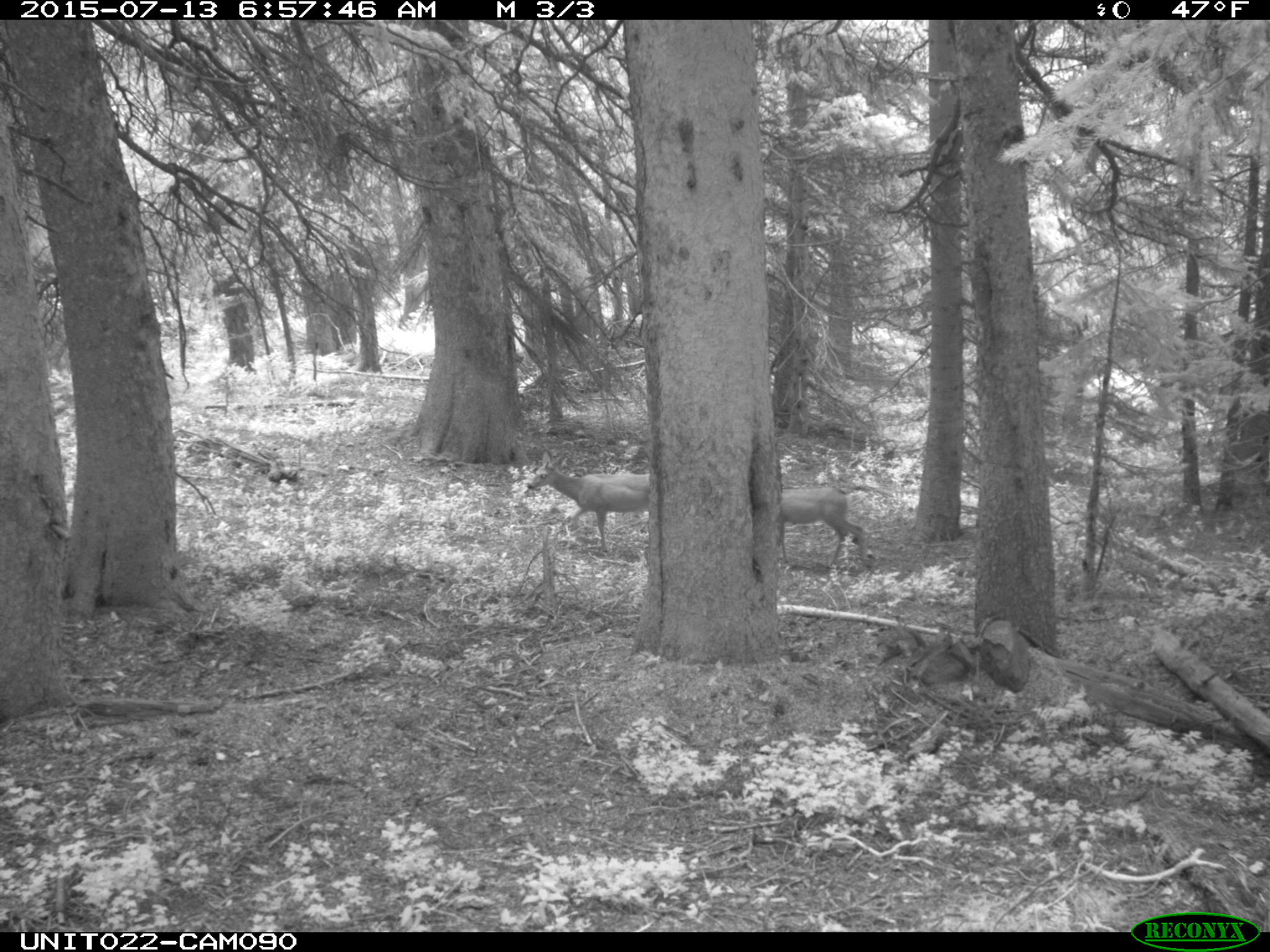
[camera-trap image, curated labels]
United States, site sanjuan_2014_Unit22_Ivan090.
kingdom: Animalia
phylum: Chordata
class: Mammalia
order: Artiodactyla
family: Cervidae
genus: Odocoileus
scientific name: Odocoileus hemionus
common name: mule deer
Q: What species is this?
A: Odocoileus hemionus (mule deer).